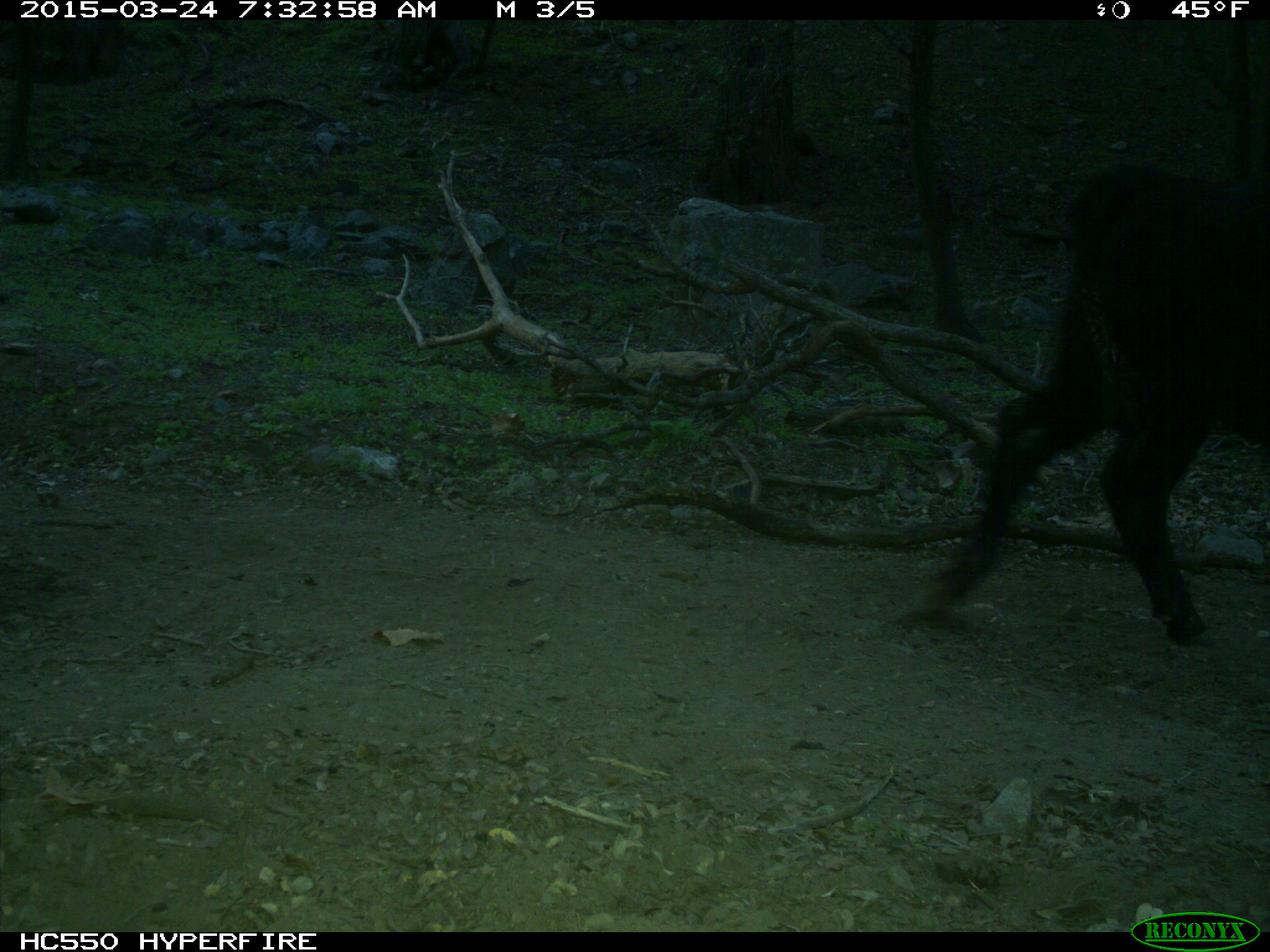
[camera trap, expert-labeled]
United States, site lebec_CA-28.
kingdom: Animalia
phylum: Chordata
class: Mammalia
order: Artiodactyla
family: Bovidae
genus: Bos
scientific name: Bos taurus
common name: domestic cow